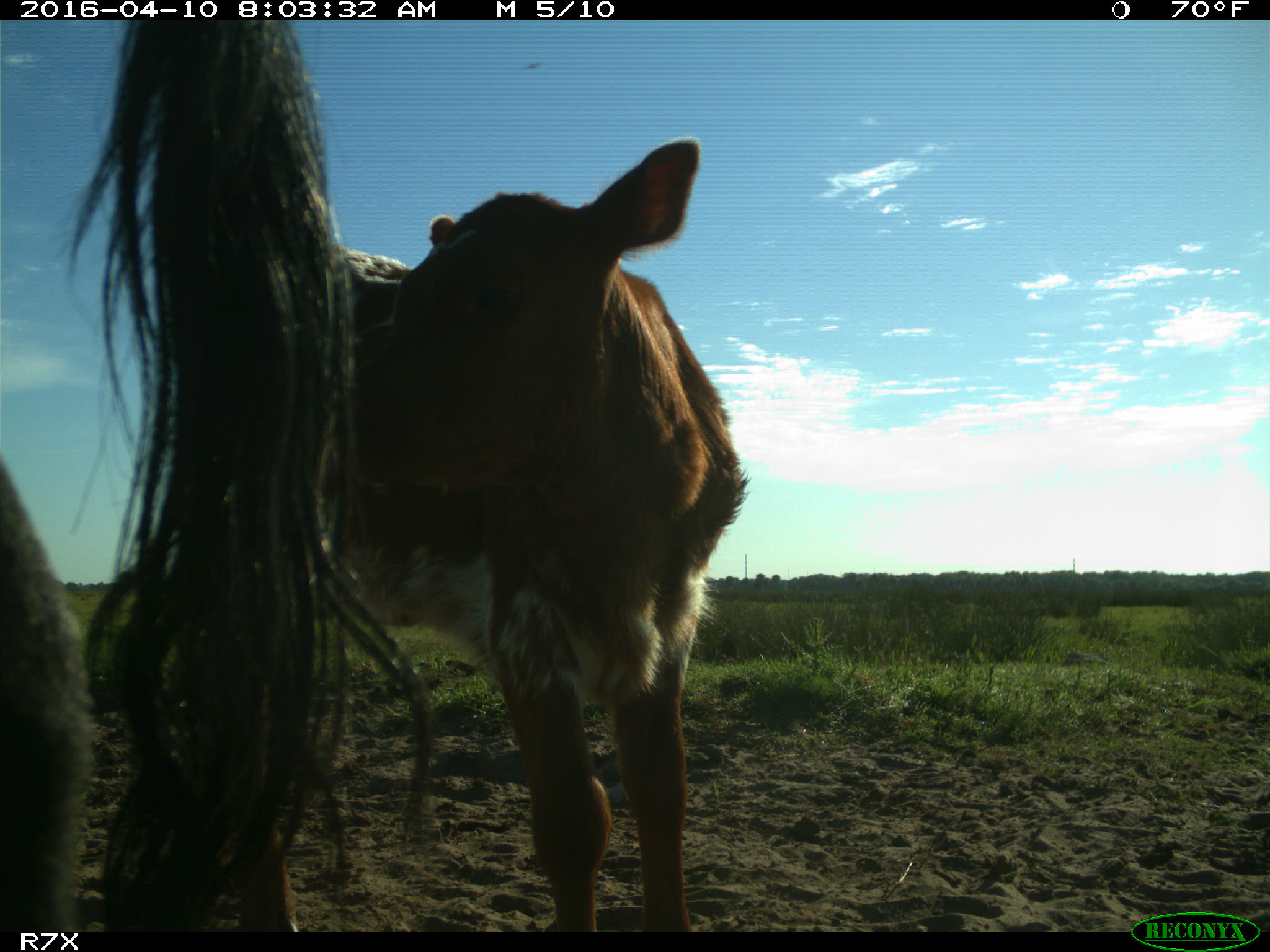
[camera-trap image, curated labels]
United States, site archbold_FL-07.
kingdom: Animalia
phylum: Chordata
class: Mammalia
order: Artiodactyla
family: Bovidae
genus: Bos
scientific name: Bos taurus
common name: domestic cow